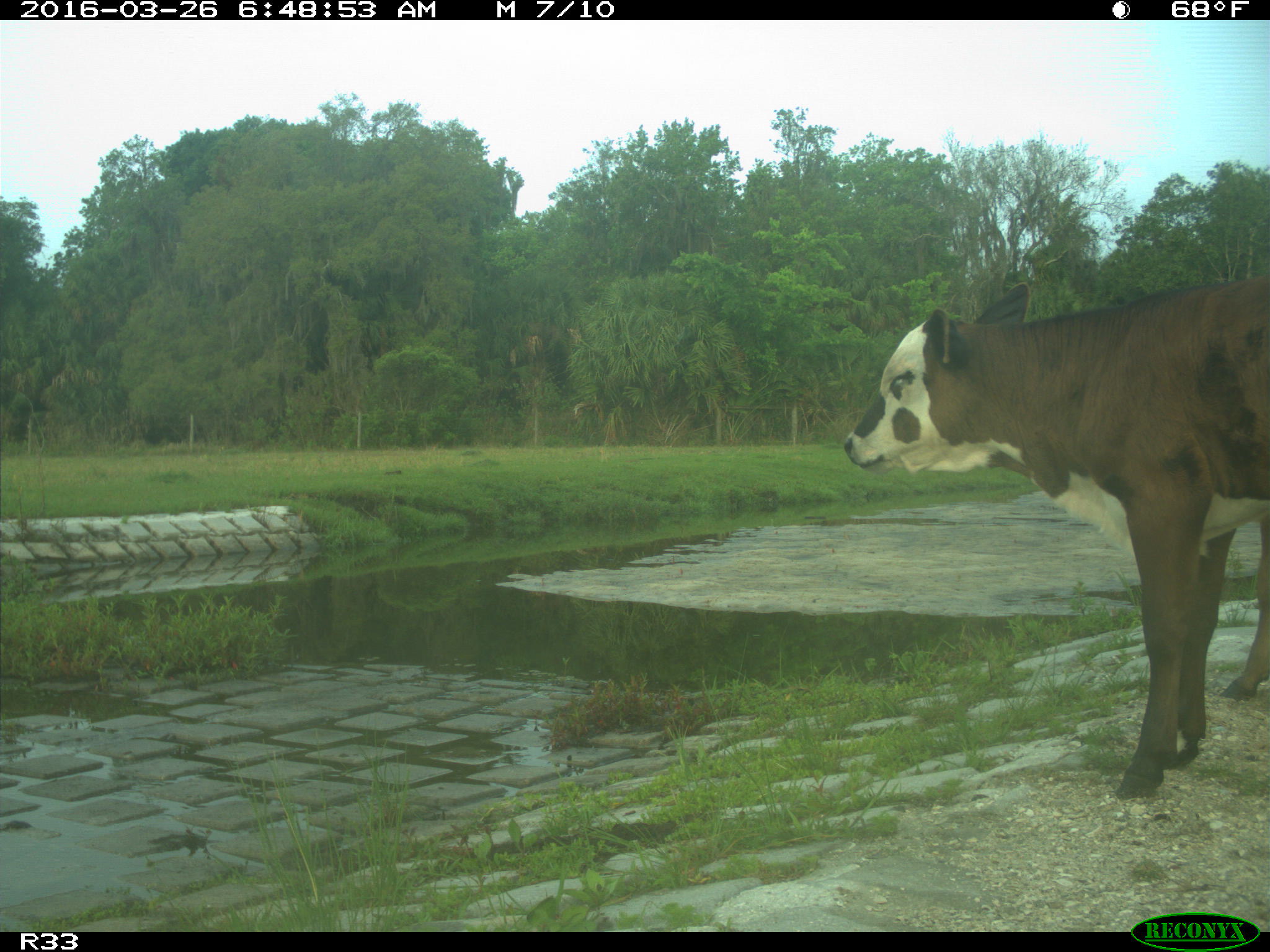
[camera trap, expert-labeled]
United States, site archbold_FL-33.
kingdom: Animalia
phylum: Chordata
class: Mammalia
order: Artiodactyla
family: Bovidae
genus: Bos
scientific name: Bos taurus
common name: domestic cow